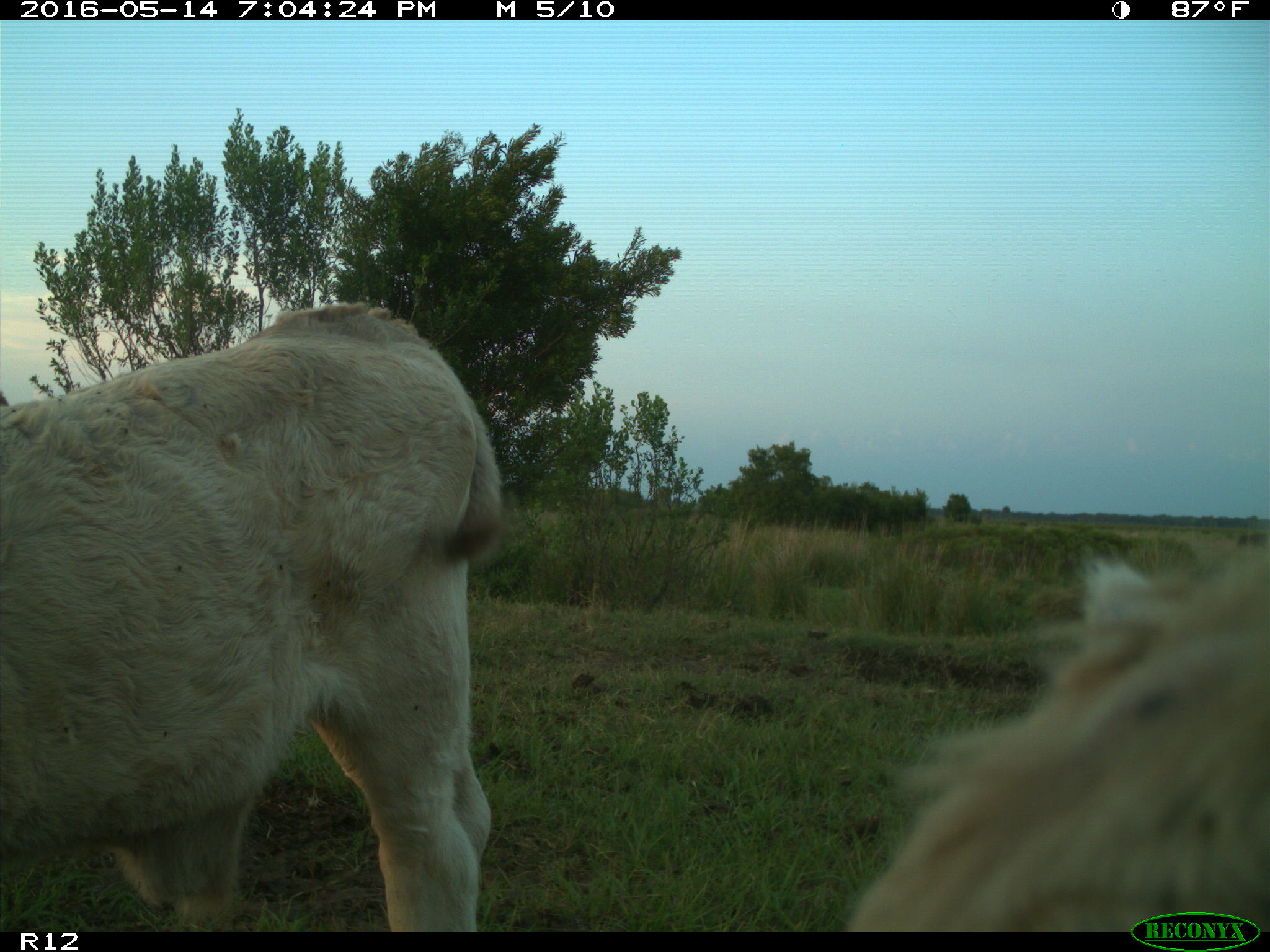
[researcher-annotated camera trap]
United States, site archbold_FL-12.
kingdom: Animalia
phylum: Chordata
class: Mammalia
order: Artiodactyla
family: Bovidae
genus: Bos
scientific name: Bos taurus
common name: domestic cow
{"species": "Bos taurus (domestic cow)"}